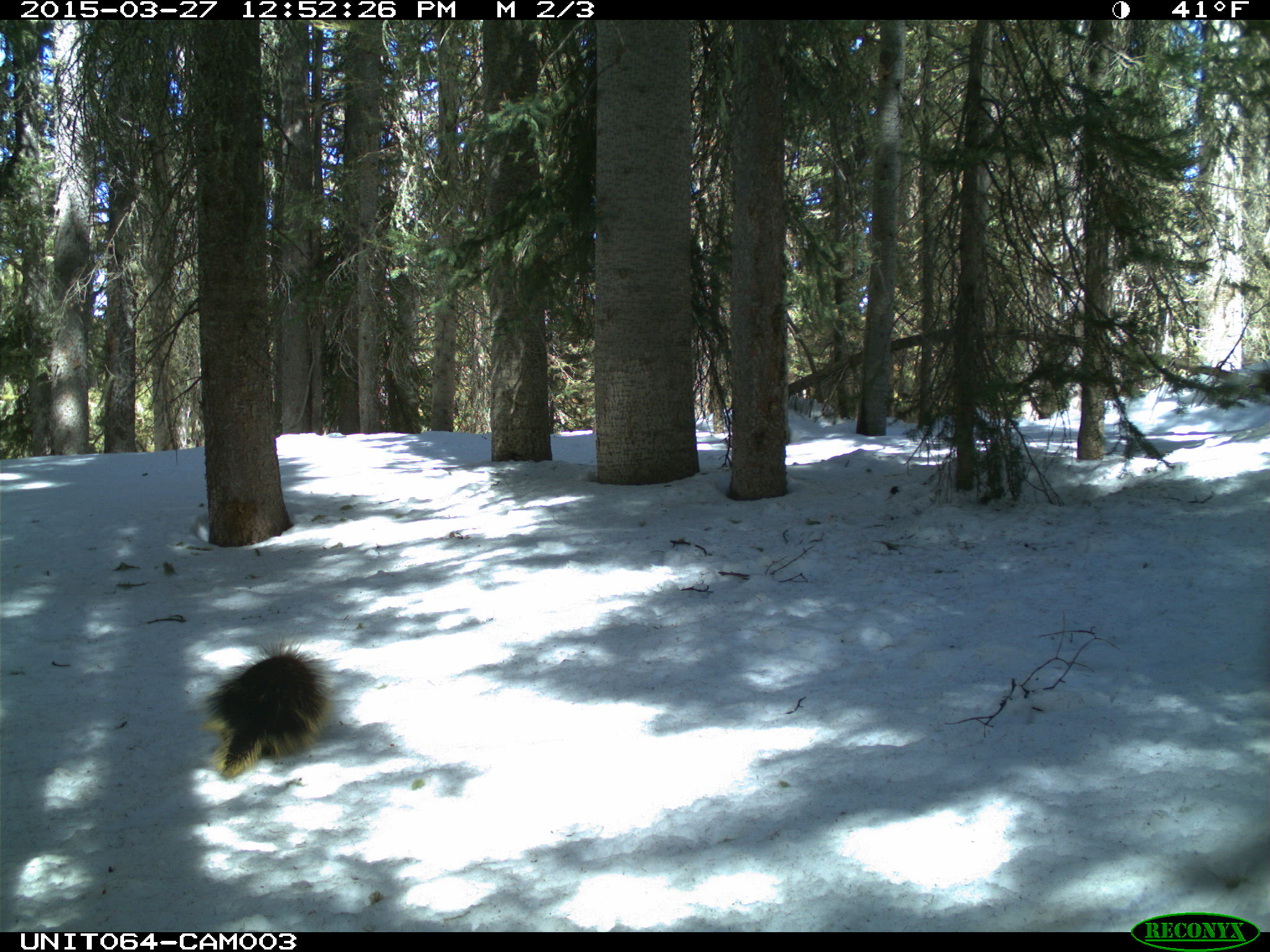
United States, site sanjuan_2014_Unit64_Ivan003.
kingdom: Animalia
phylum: Chordata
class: Mammalia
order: Rodentia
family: Erethizontidae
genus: Erethizon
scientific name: Erethizon dorsatum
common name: north american porcupine